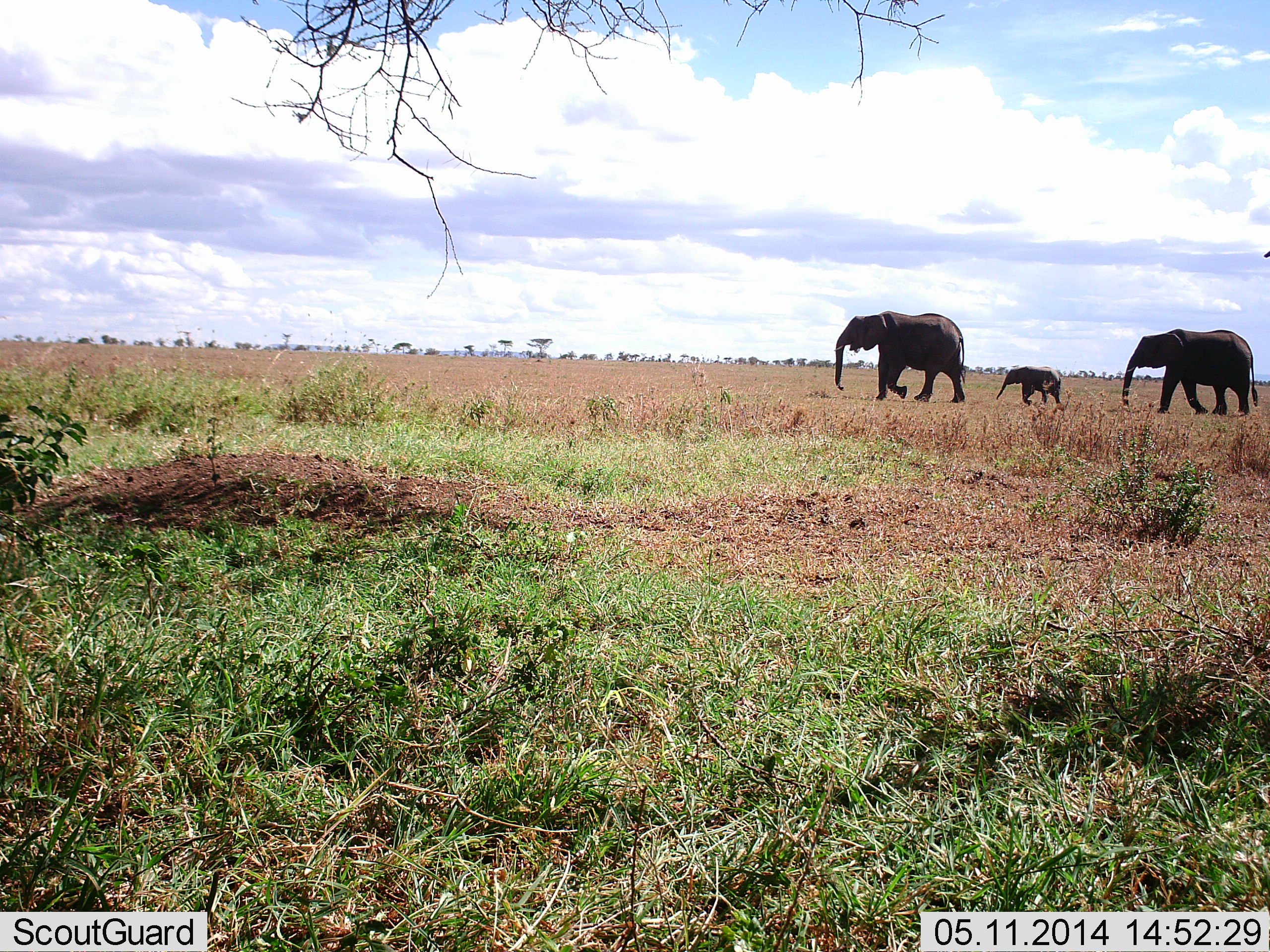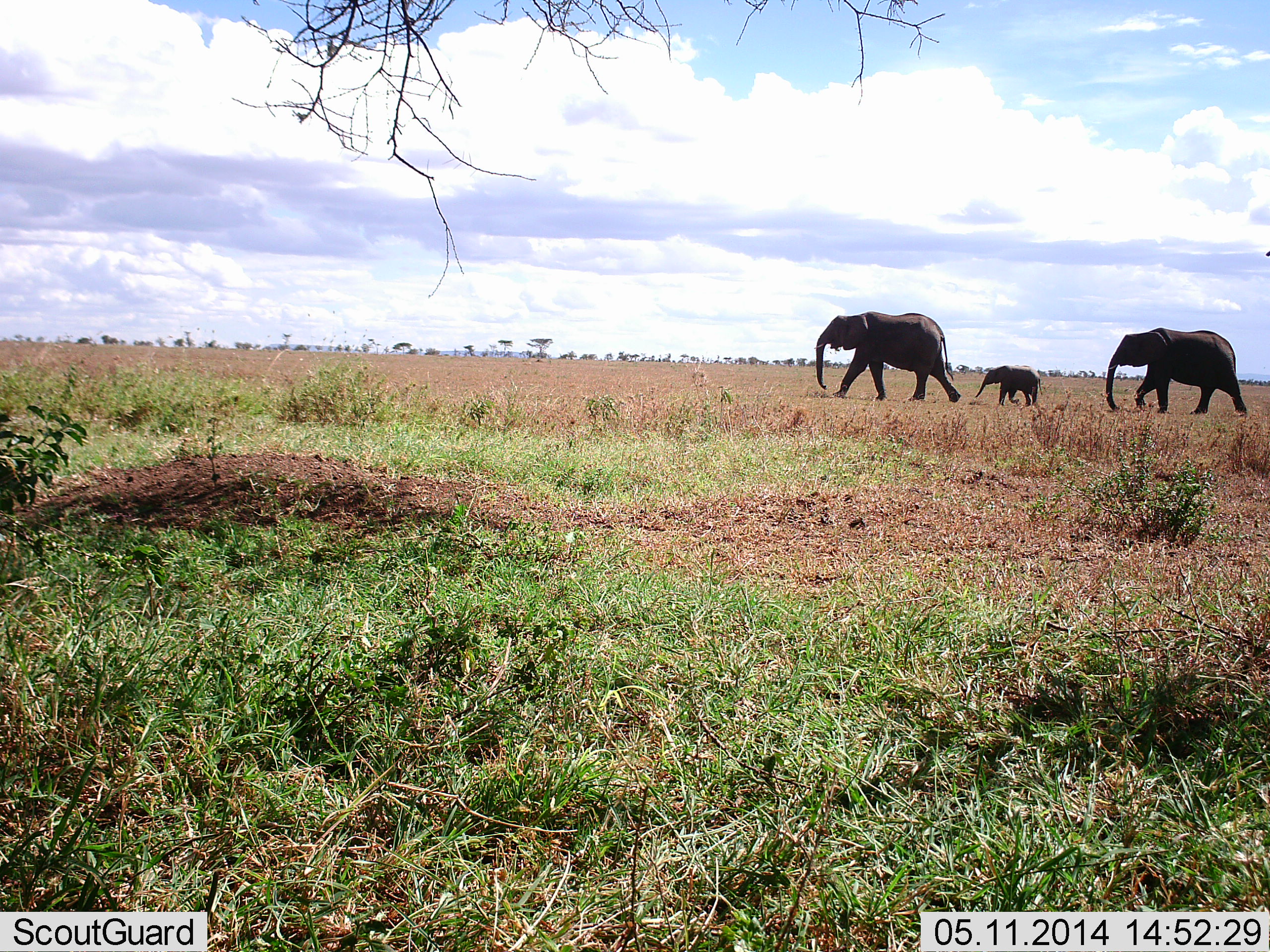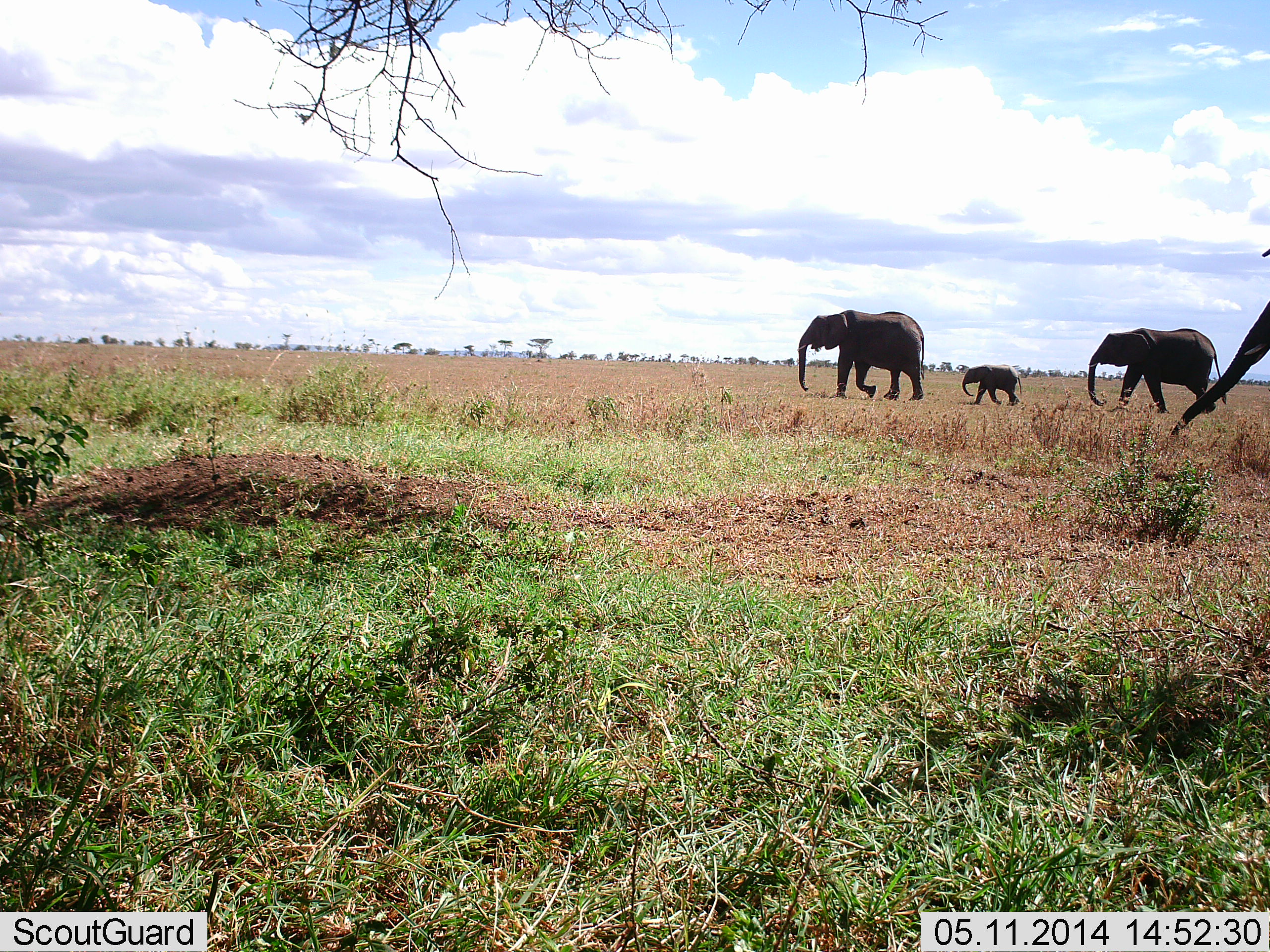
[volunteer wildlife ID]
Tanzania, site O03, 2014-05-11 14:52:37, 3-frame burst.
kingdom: Animalia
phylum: Chordata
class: Mammalia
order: Proboscidea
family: Elephantidae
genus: Loxodonta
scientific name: Loxodonta africana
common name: african bush elephant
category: elephant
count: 4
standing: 0%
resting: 0%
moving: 100%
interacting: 0%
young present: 100%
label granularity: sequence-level